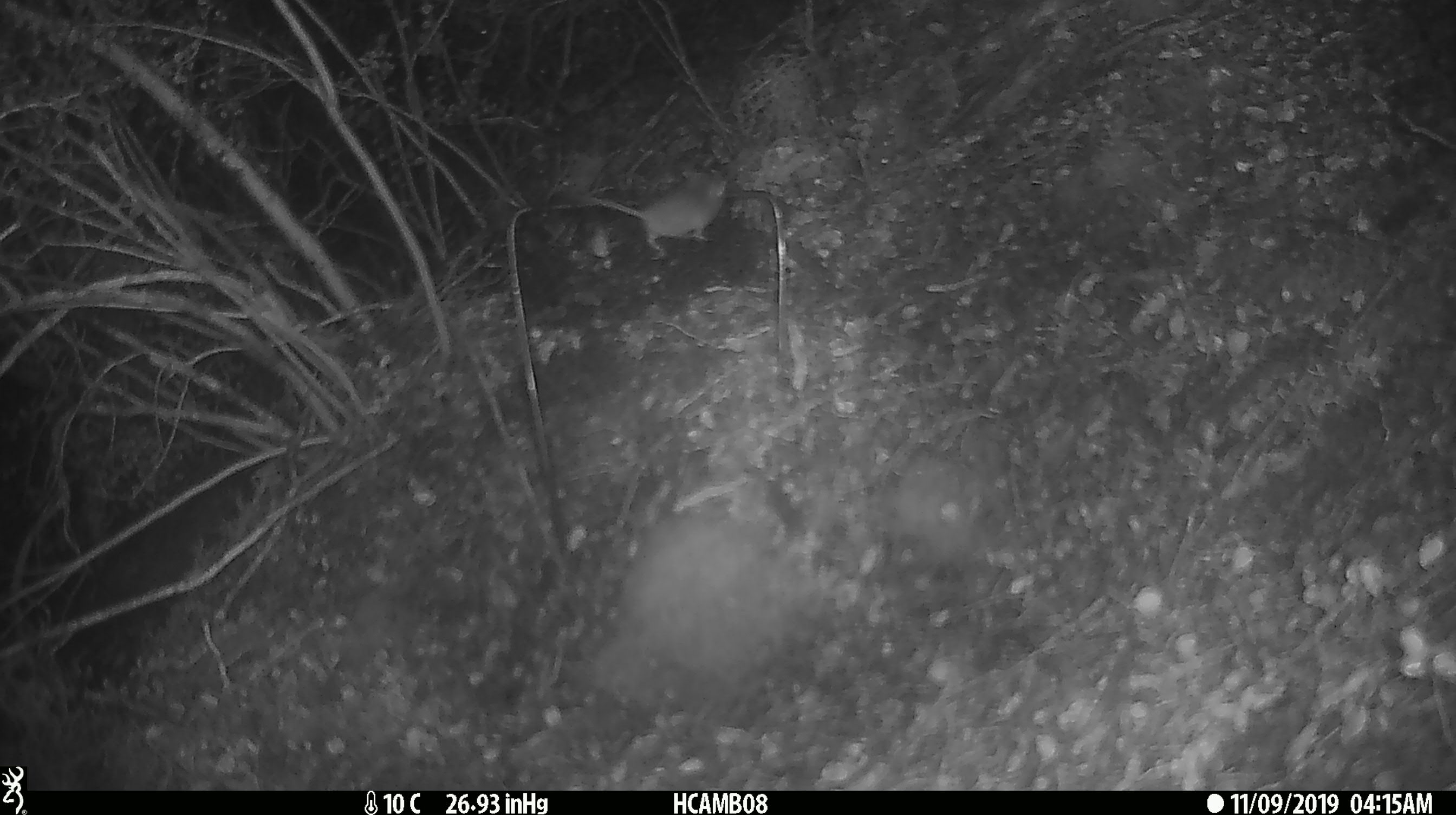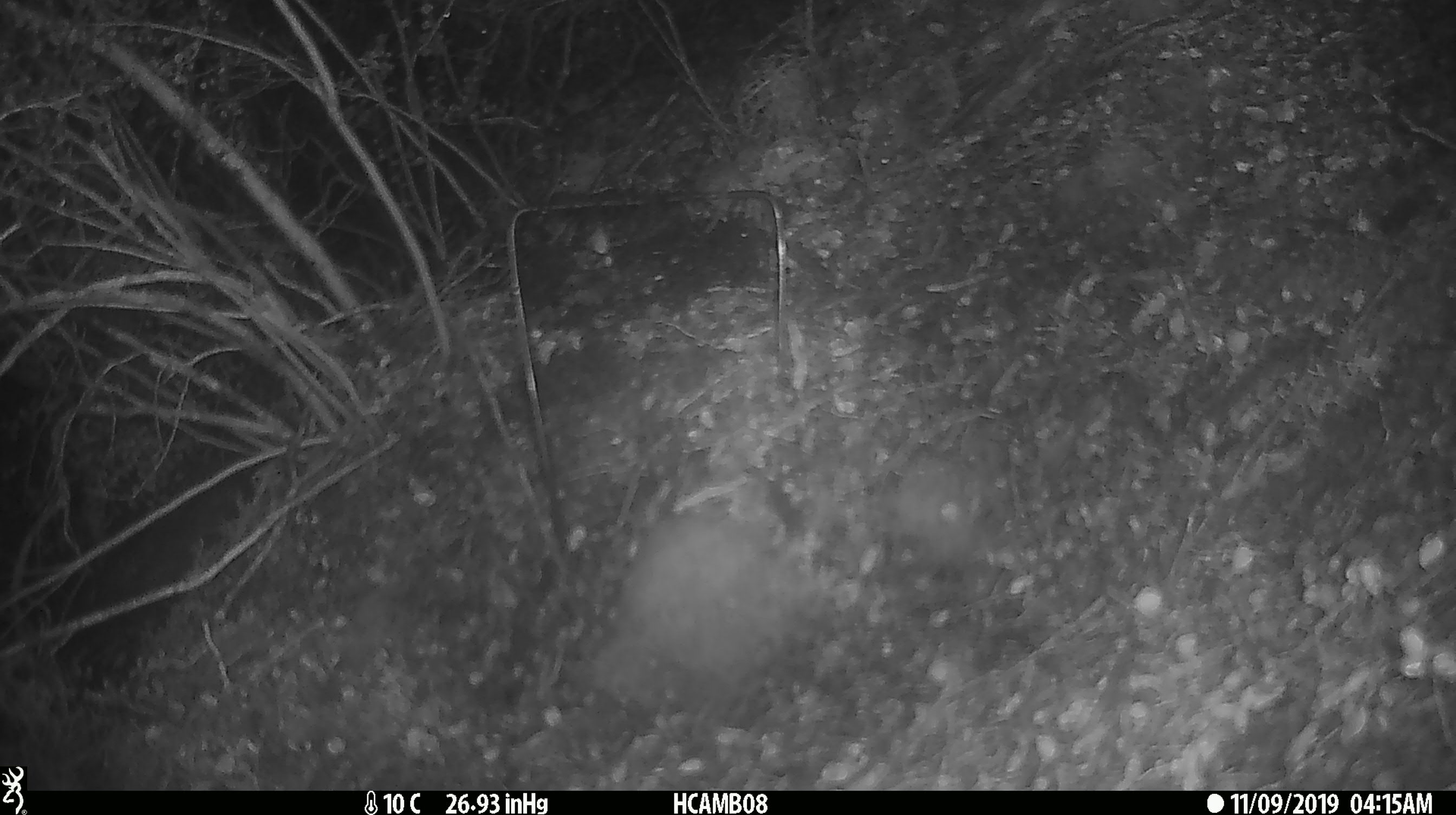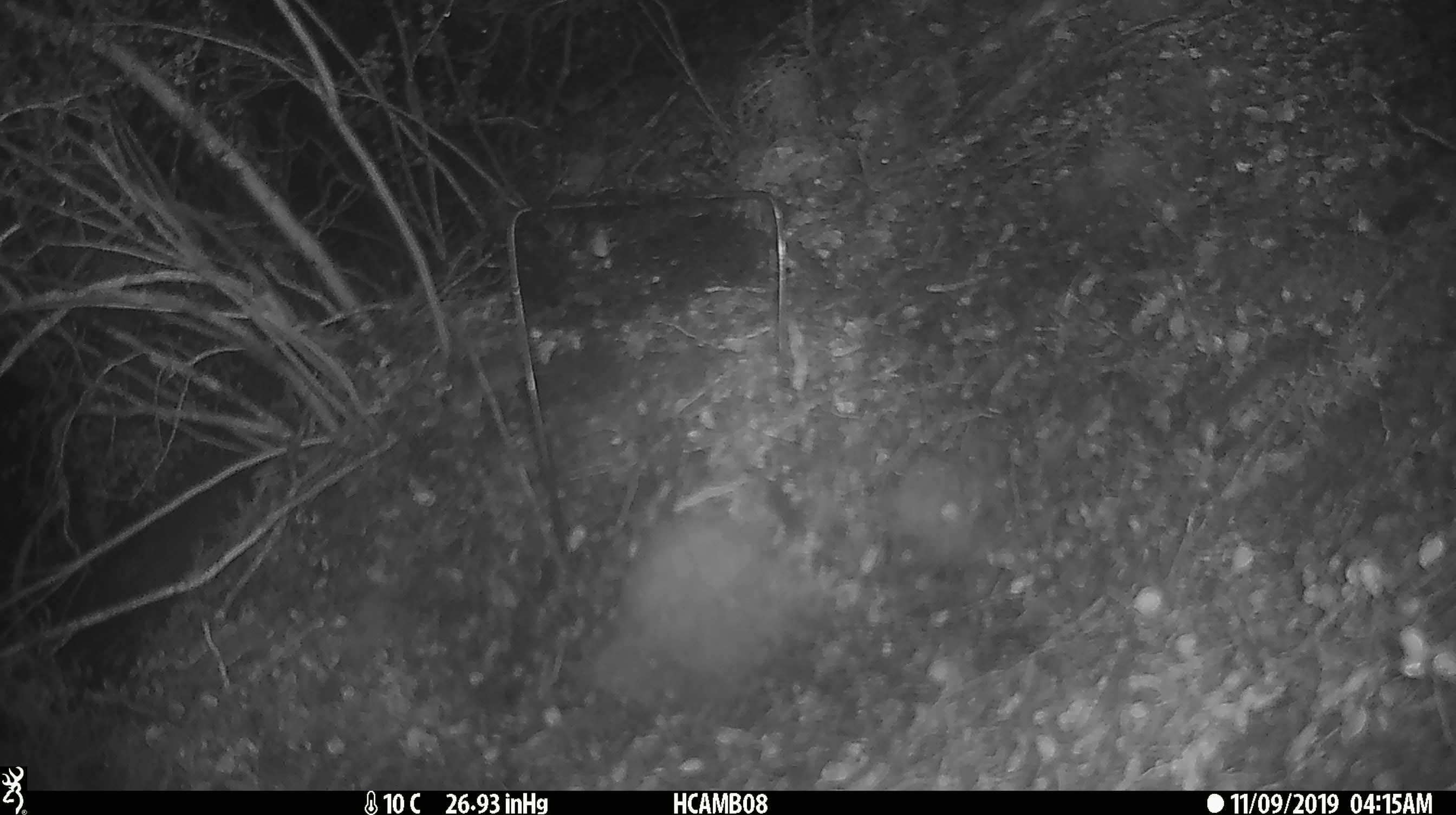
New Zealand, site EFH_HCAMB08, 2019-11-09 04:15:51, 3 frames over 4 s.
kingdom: Animalia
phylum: Chordata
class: Mammalia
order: Rodentia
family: Muridae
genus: Mus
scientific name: Mus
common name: mouse